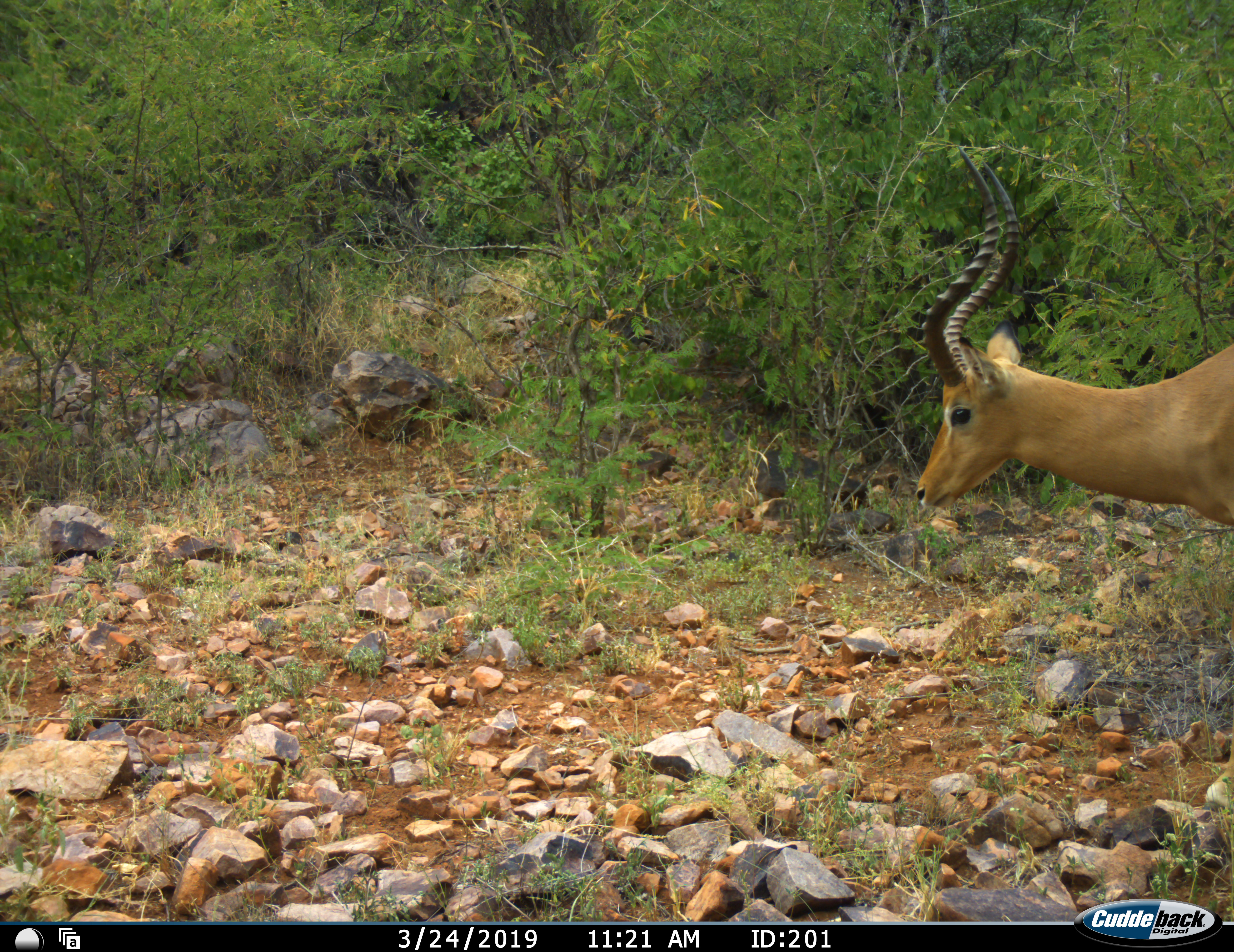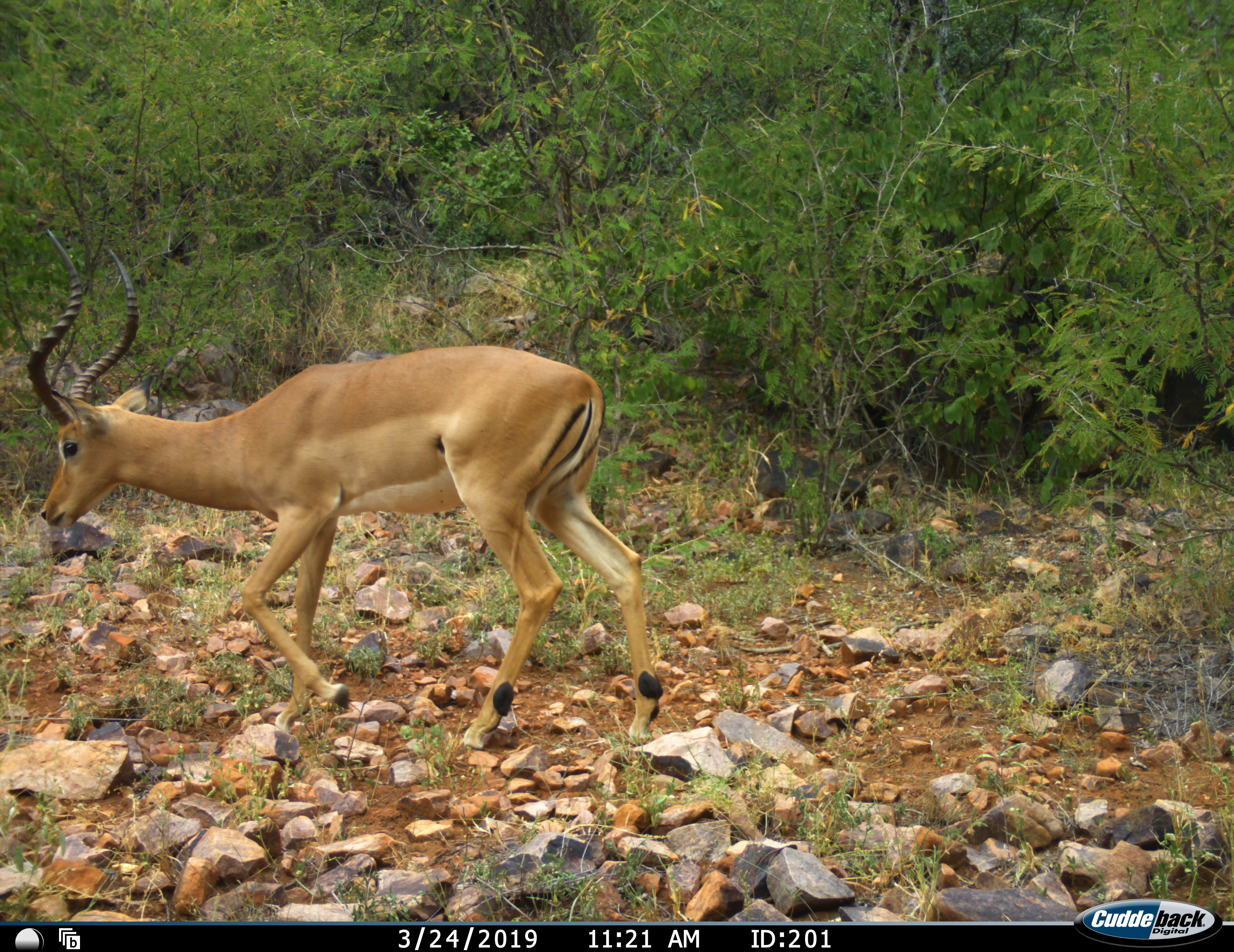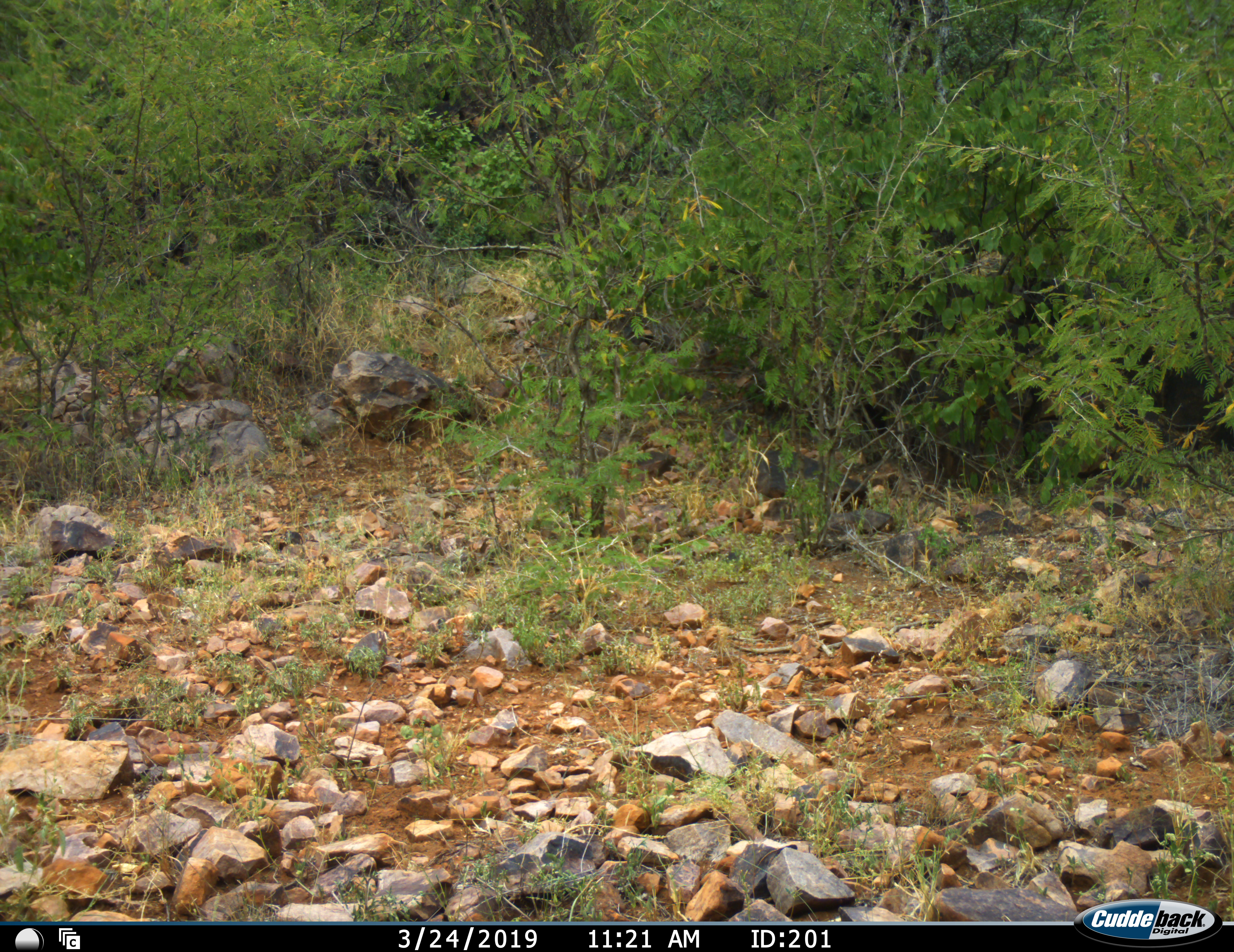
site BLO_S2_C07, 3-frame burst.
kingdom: Animalia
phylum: Chordata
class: Mammalia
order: Artiodactyla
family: Bovidae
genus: Aepyceros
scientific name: Aepyceros melampus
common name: impala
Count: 1.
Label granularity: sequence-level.